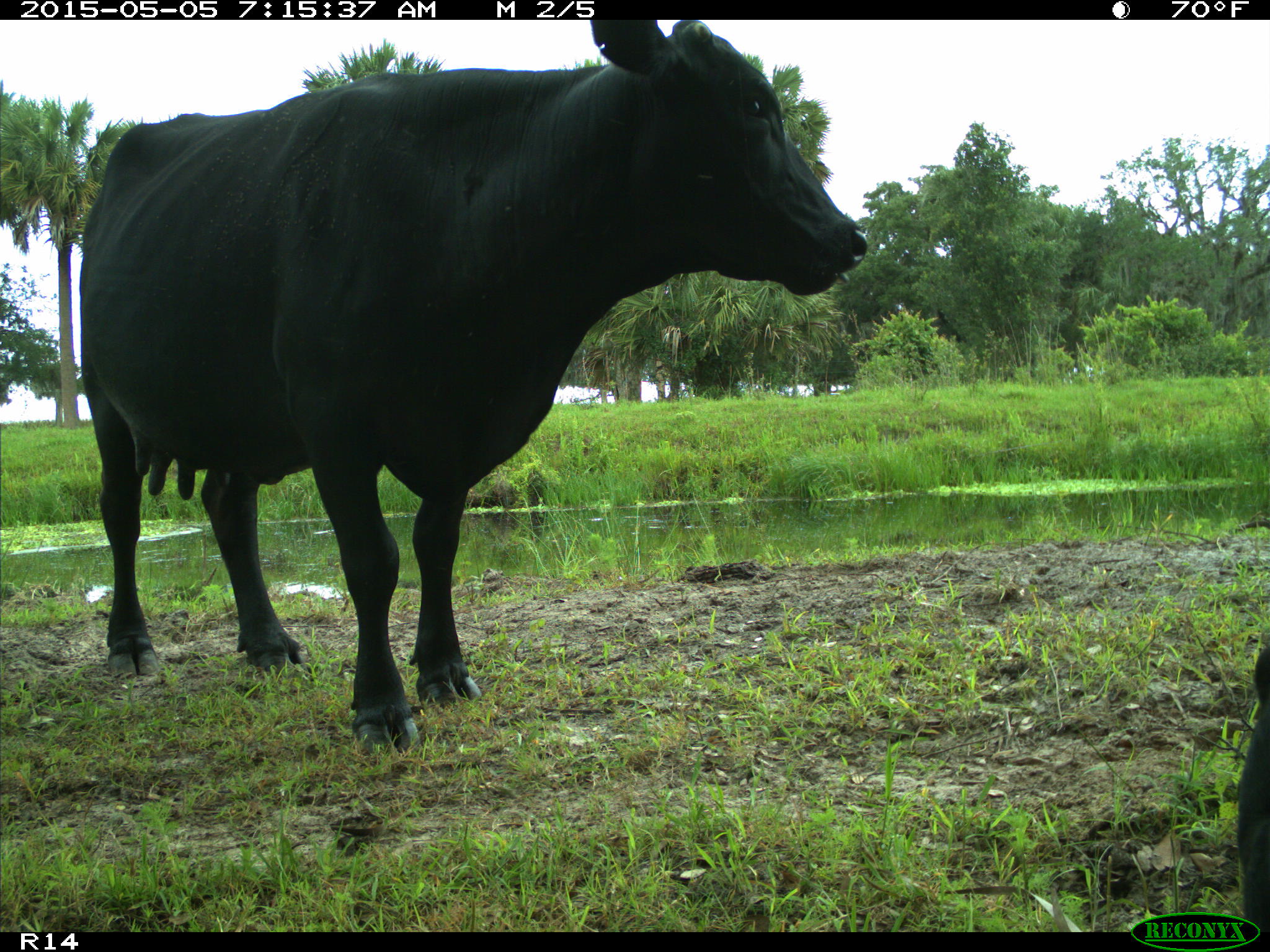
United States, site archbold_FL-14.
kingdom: Animalia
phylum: Chordata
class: Mammalia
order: Artiodactyla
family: Bovidae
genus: Bos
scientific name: Bos taurus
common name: domestic cow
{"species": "Bos taurus (domestic cow)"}